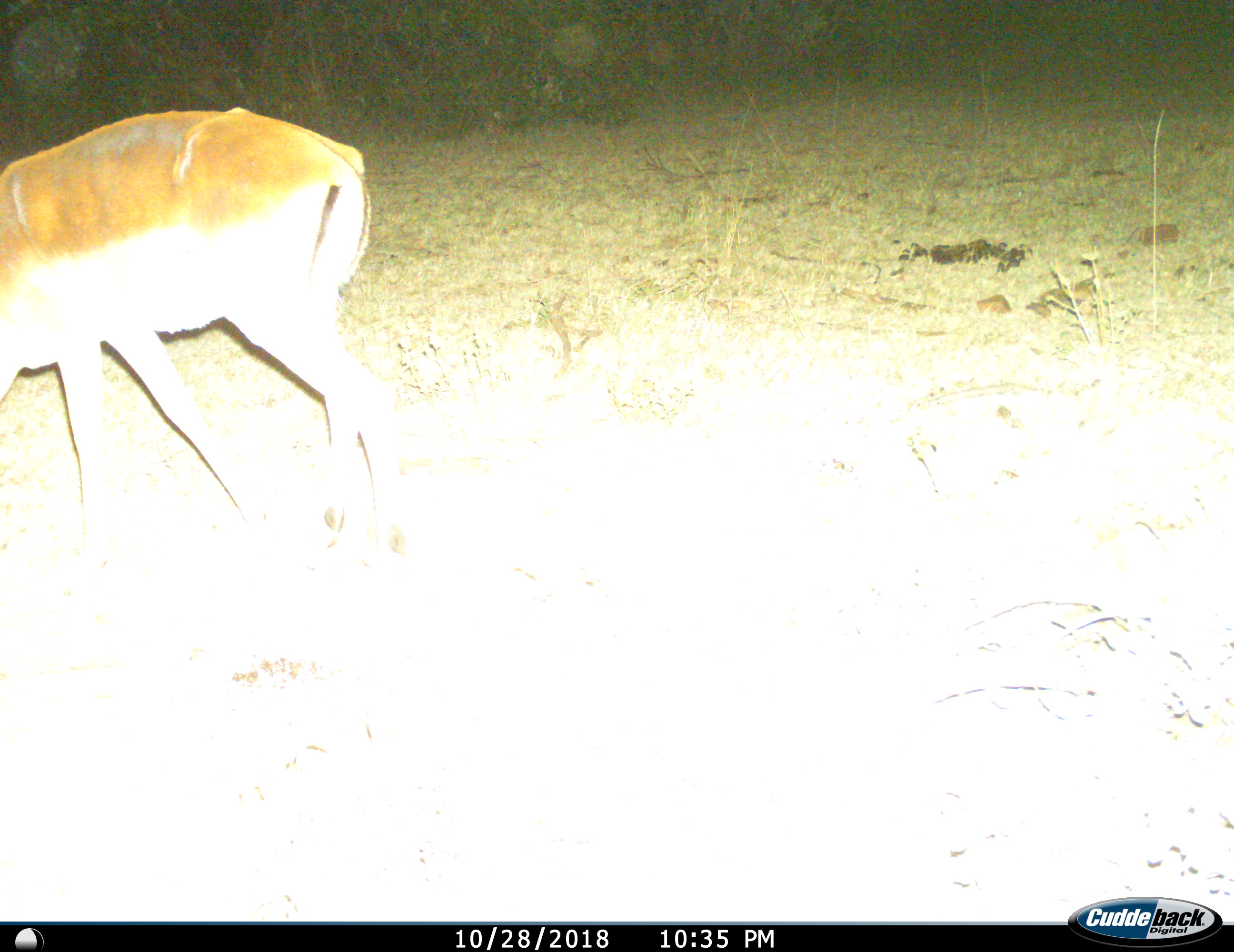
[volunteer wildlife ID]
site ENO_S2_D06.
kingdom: Animalia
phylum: Chordata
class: Mammalia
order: Artiodactyla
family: Bovidae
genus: Aepyceros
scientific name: Aepyceros melampus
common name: impala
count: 1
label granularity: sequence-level